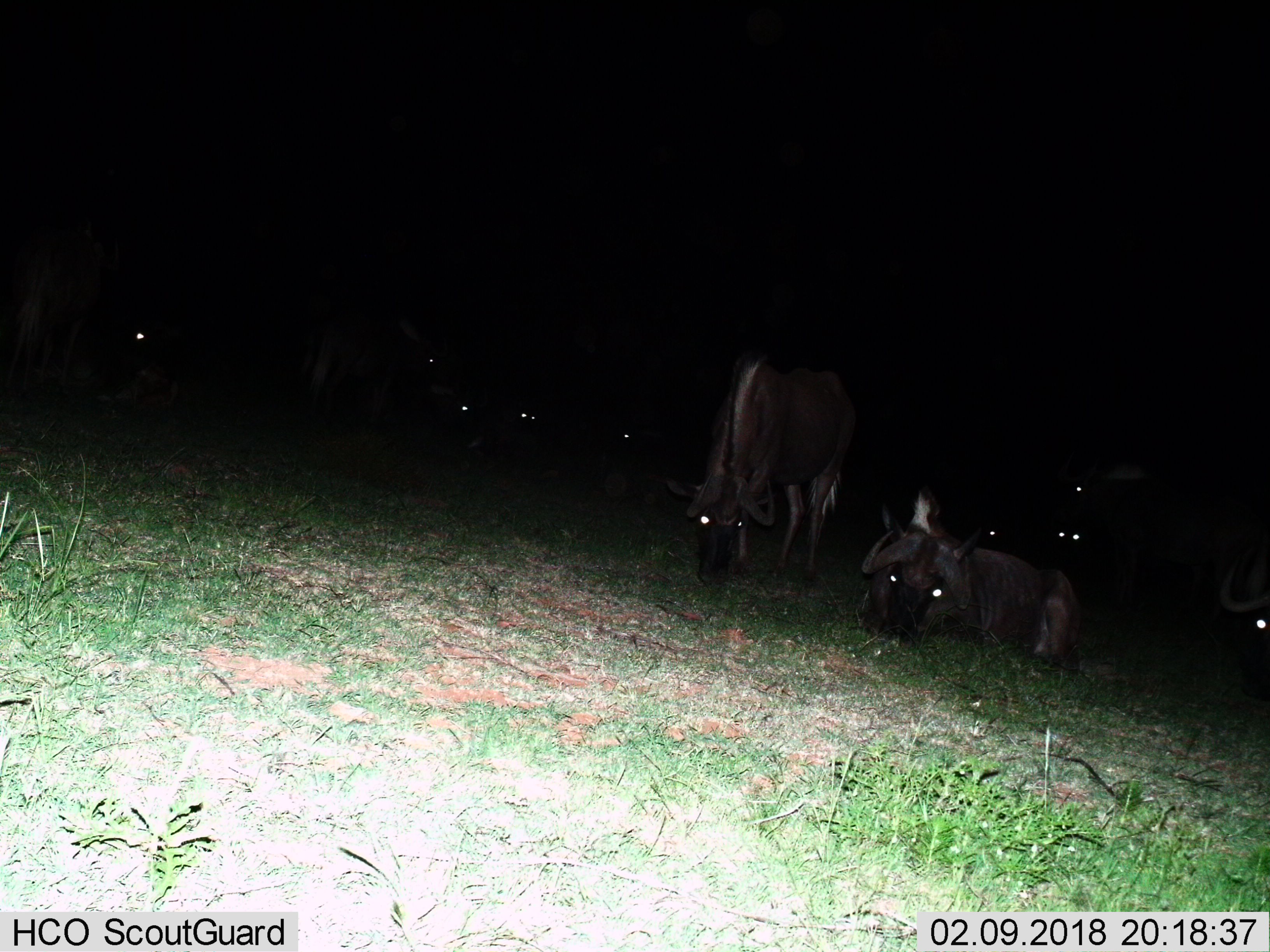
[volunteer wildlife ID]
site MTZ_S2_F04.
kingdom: Animalia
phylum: Chordata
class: Mammalia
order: Artiodactyla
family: Bovidae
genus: Connochaetes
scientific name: Connochaetes gnou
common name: black wildebeest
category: wildebeestblack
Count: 11-50.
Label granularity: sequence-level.